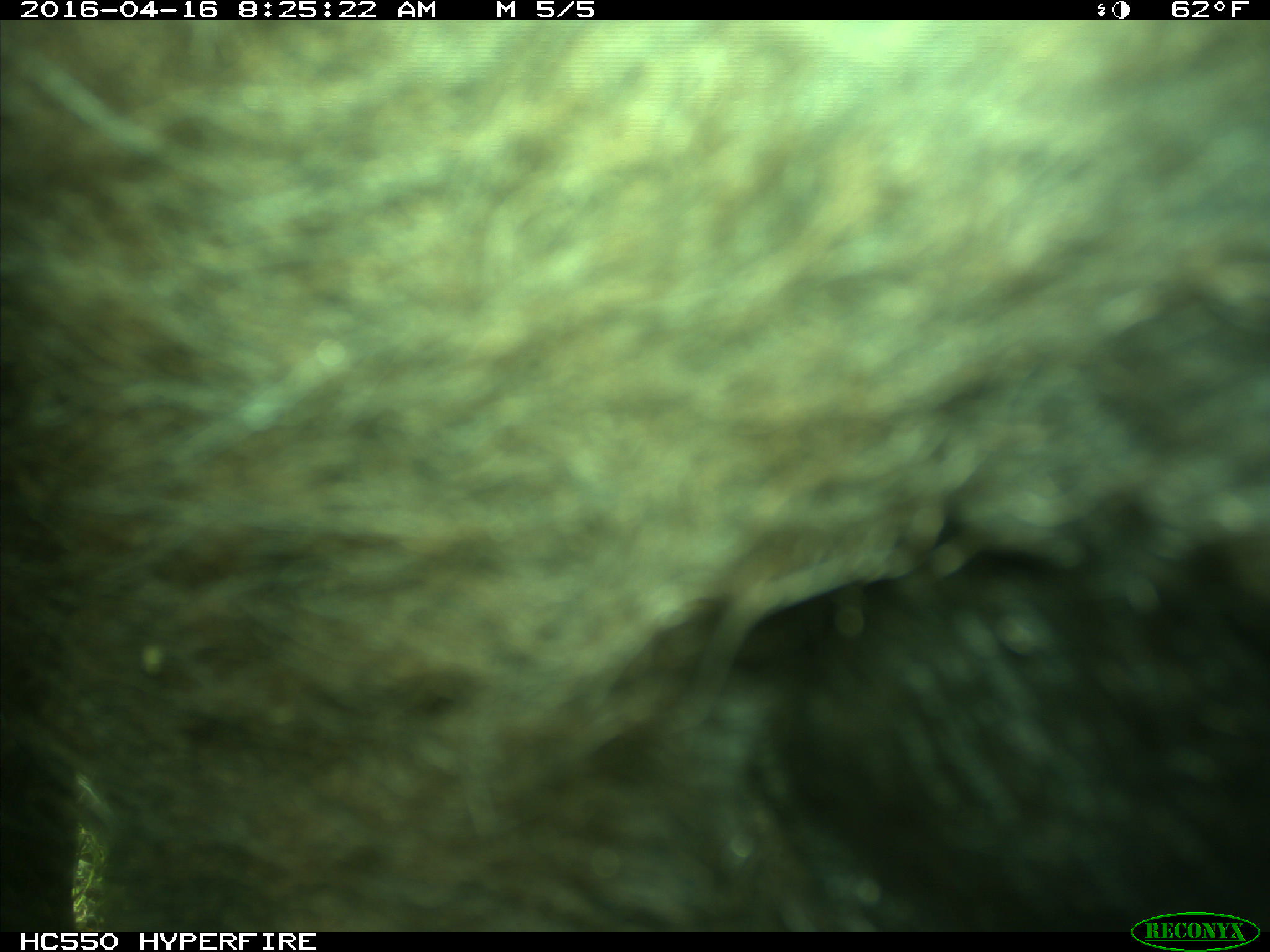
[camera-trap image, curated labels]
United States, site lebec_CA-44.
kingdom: Animalia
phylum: Chordata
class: Mammalia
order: Artiodactyla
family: Bovidae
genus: Bos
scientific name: Bos taurus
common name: domestic cow